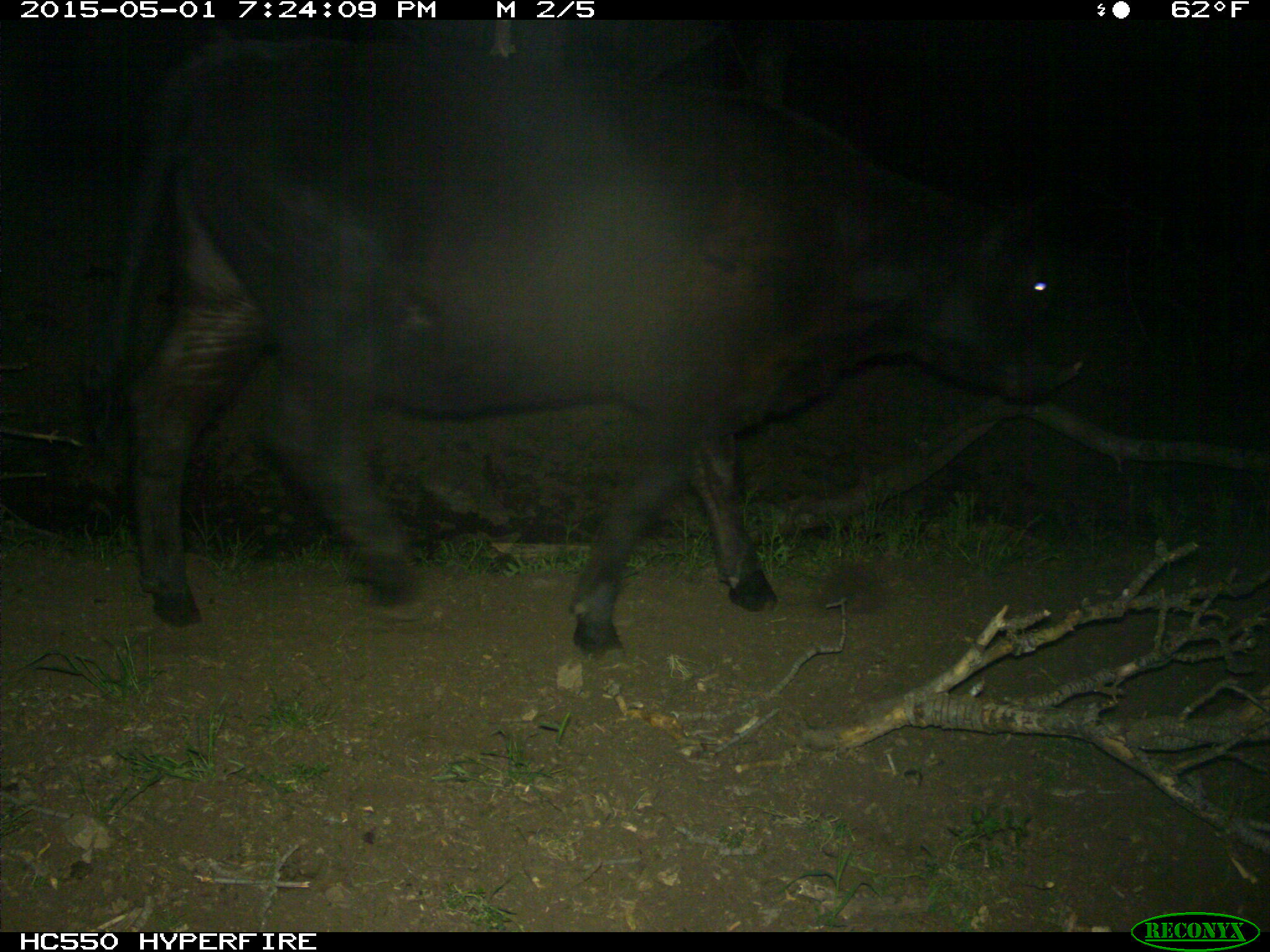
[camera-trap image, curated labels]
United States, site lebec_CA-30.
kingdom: Animalia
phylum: Chordata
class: Mammalia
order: Artiodactyla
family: Bovidae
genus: Bos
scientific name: Bos taurus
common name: domestic cow